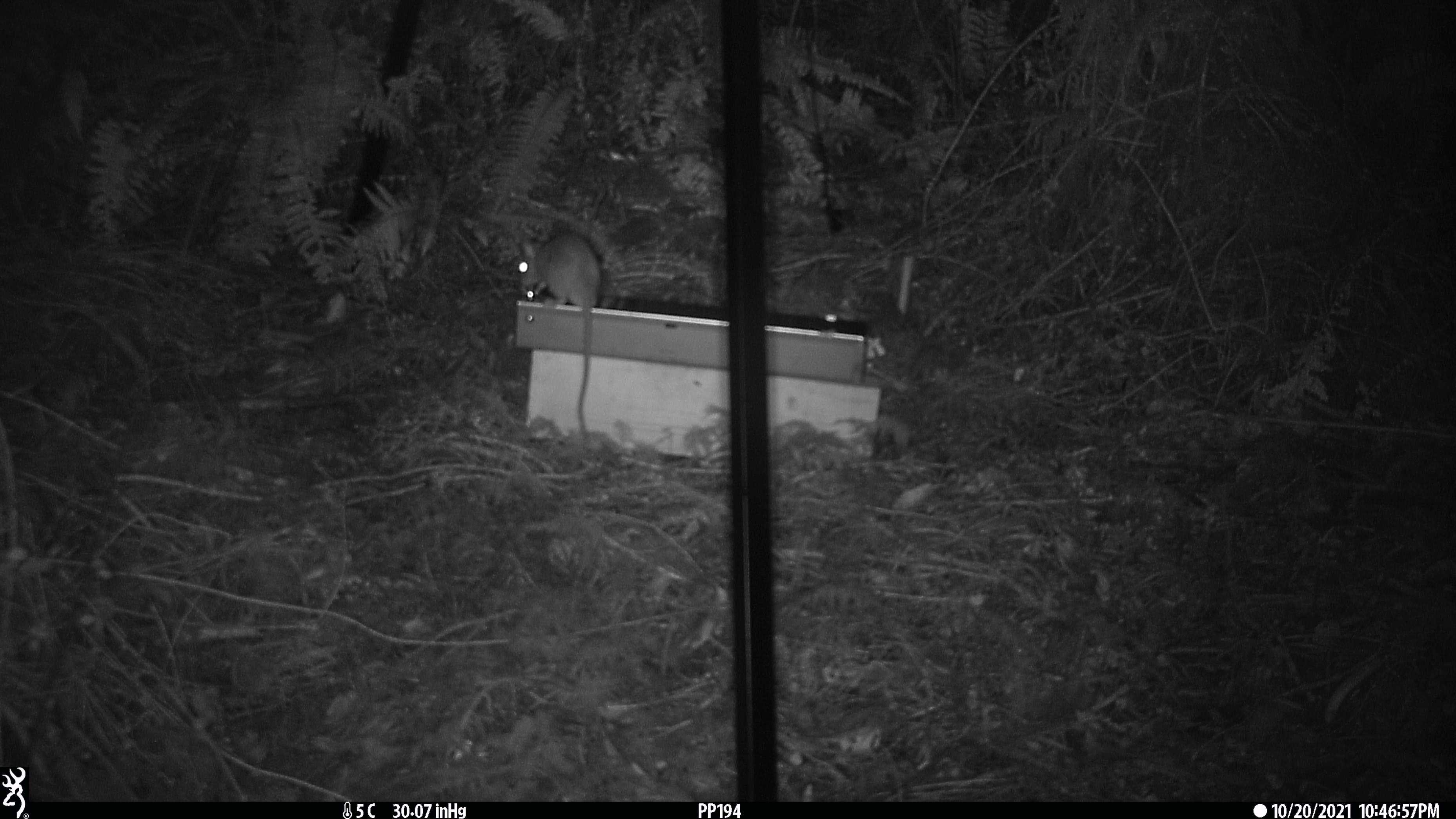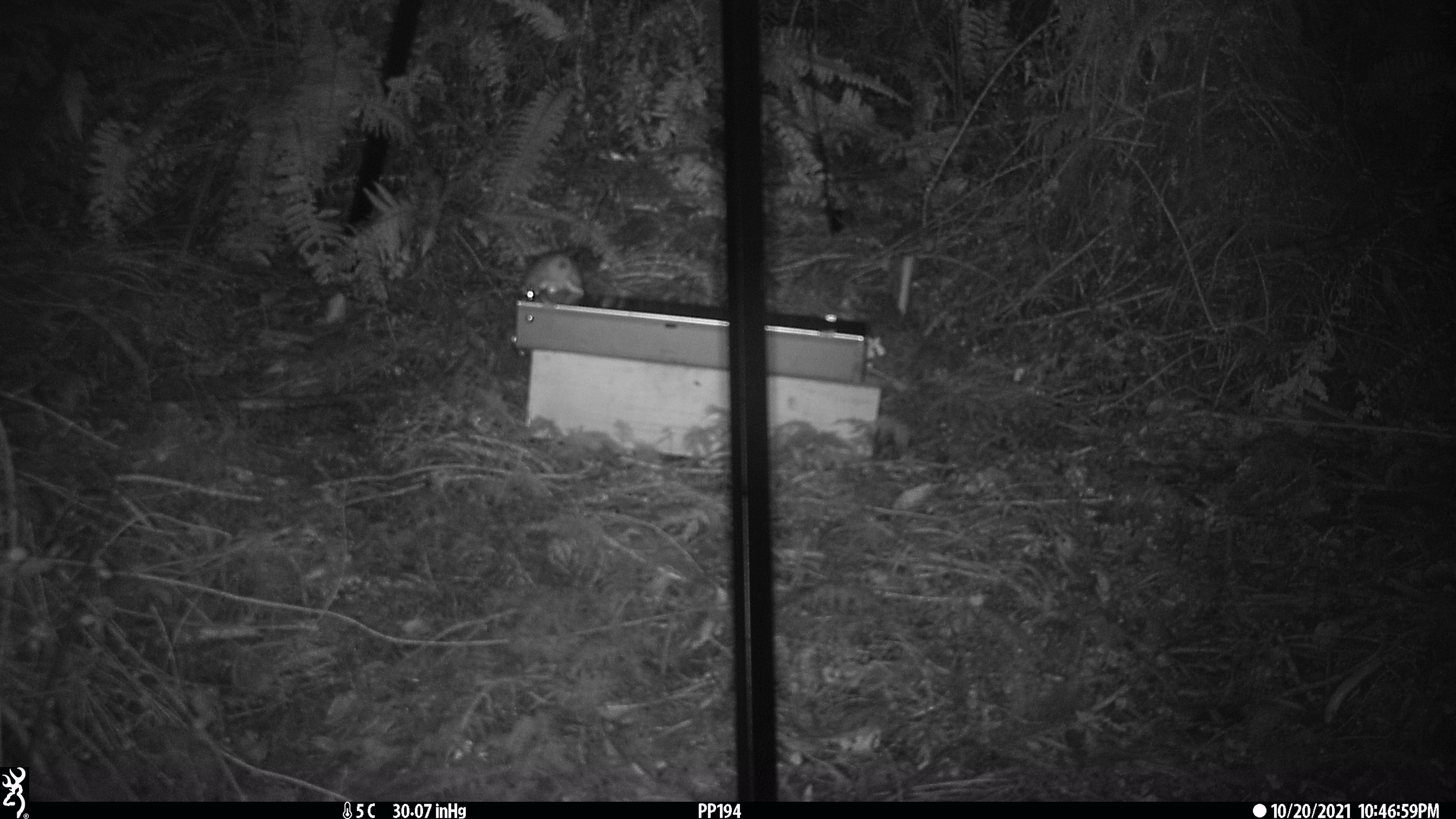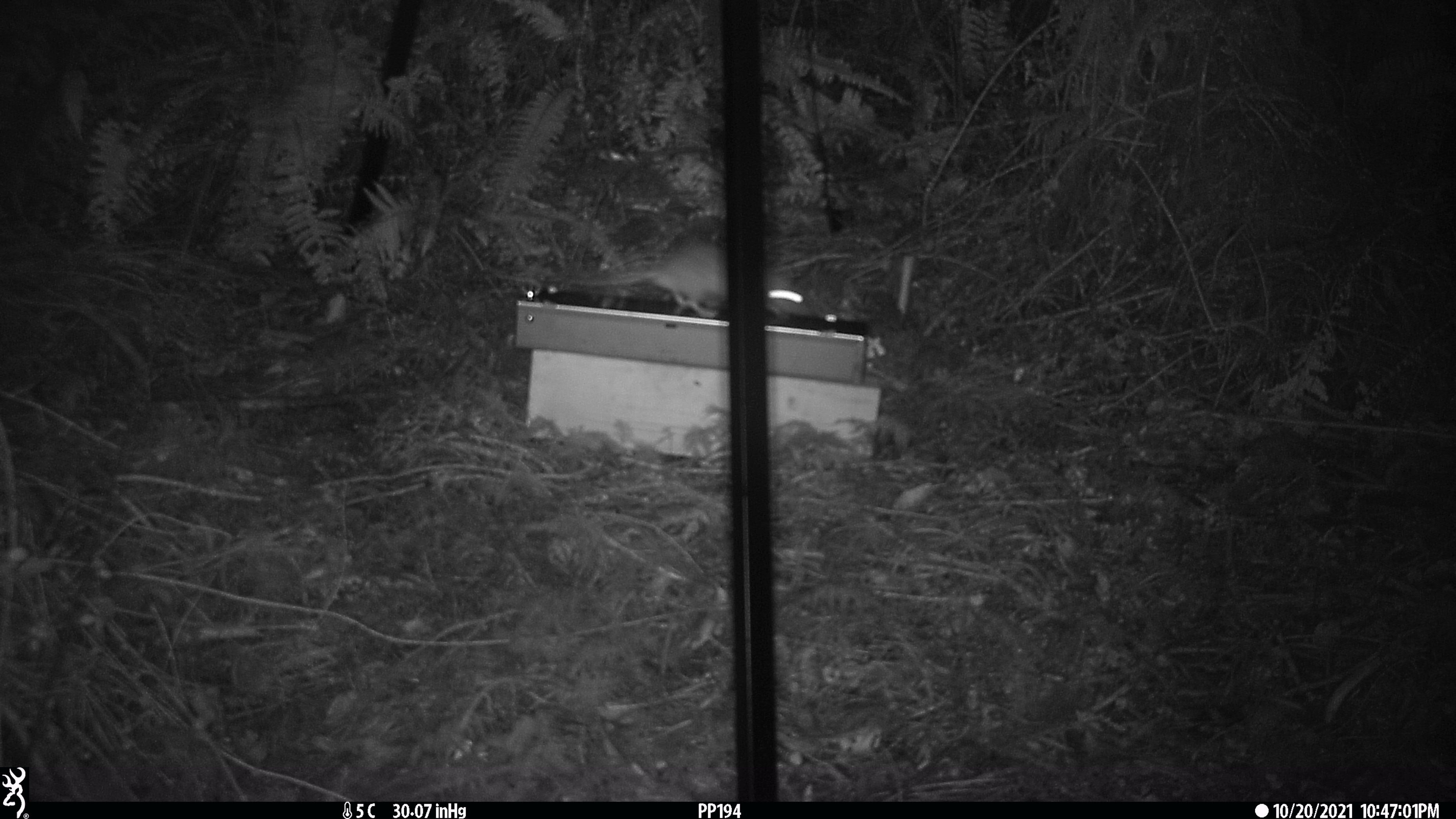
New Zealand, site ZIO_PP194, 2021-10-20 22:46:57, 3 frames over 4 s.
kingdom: Animalia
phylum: Chordata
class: Mammalia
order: Rodentia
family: Muridae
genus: Rattus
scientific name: Rattus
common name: rat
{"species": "rat (Rattus)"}